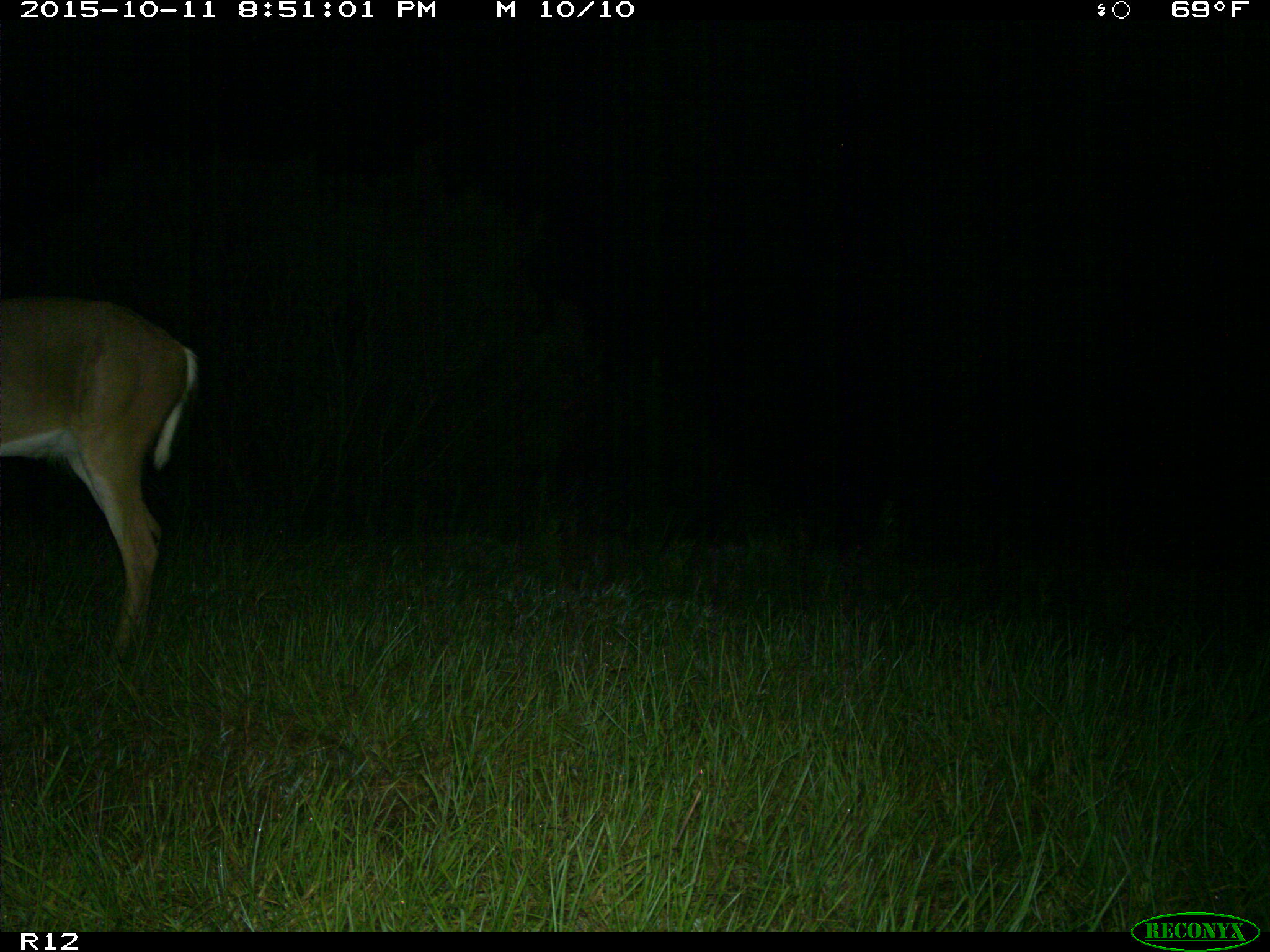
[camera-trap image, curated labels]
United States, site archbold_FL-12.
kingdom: Animalia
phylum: Chordata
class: Mammalia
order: Artiodactyla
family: Cervidae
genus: Odocoileus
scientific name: Odocoileus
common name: deer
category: unidentified deer